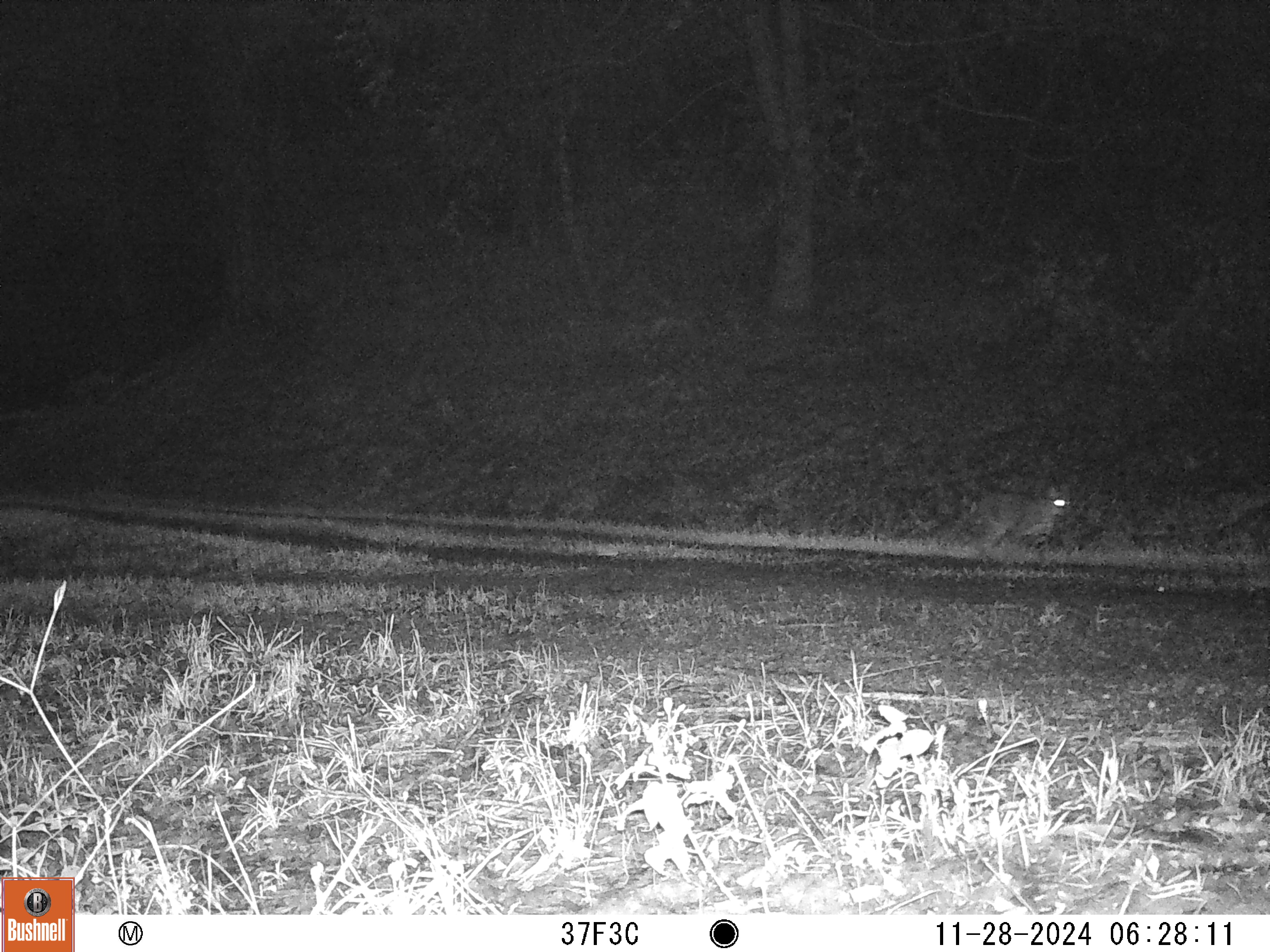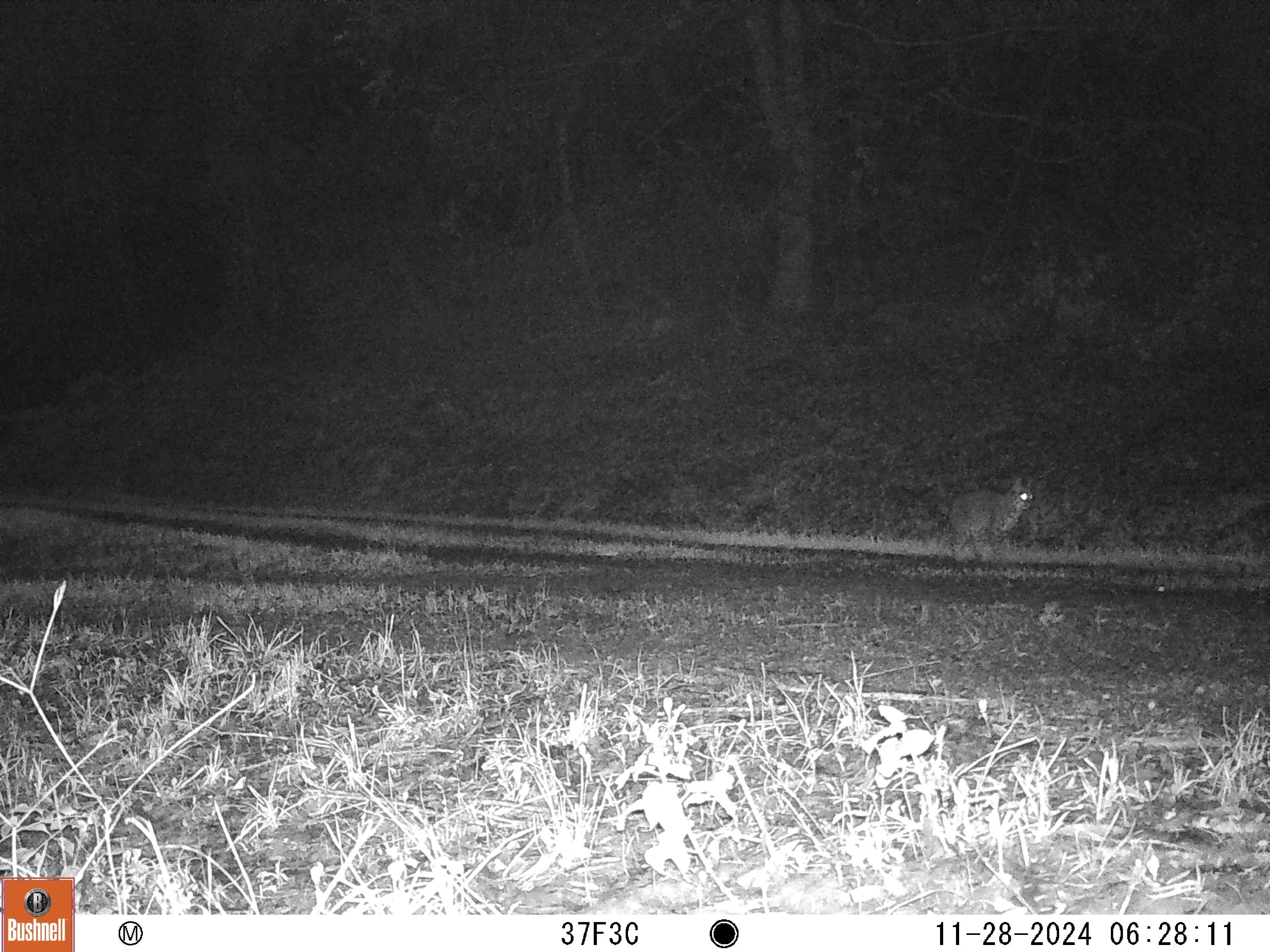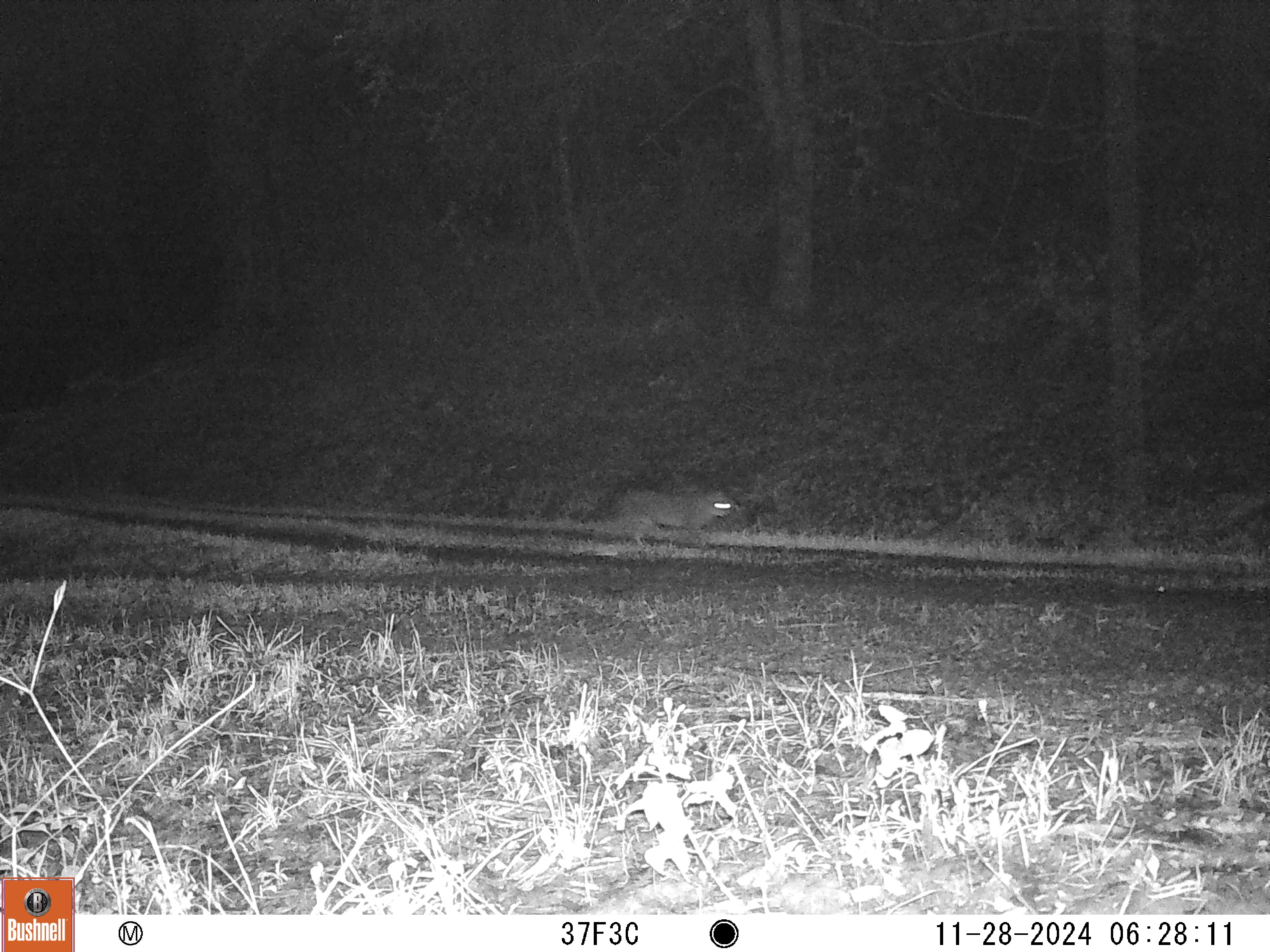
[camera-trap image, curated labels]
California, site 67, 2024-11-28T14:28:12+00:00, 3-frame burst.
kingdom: Animalia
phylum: Chordata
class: Mammalia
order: Carnivora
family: Felidae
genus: Lynx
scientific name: Lynx rufus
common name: bobcat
Bobcat (Lynx rufus).